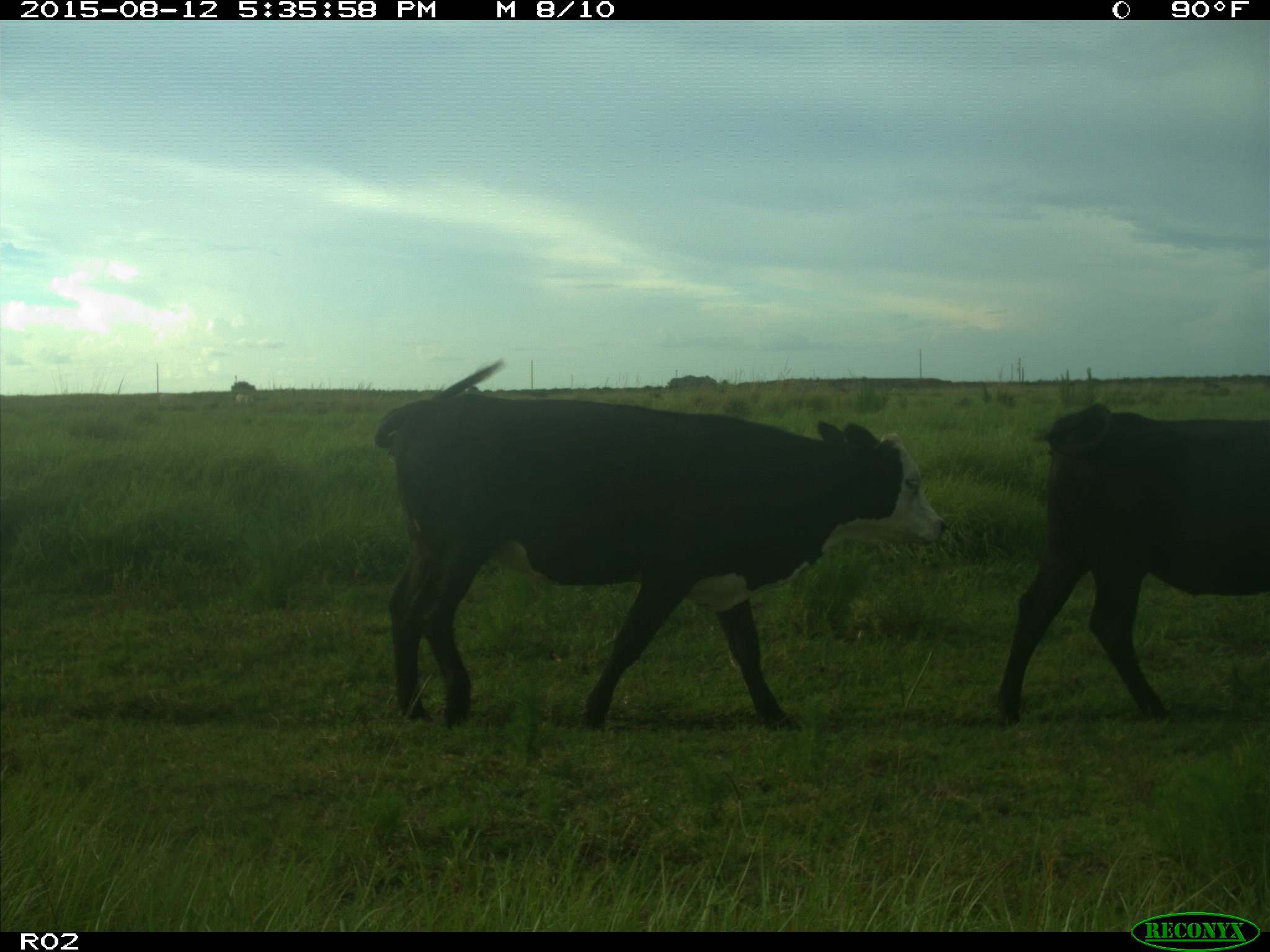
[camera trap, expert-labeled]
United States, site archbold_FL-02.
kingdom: Animalia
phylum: Chordata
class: Mammalia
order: Artiodactyla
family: Bovidae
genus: Bos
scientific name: Bos taurus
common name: domestic cow